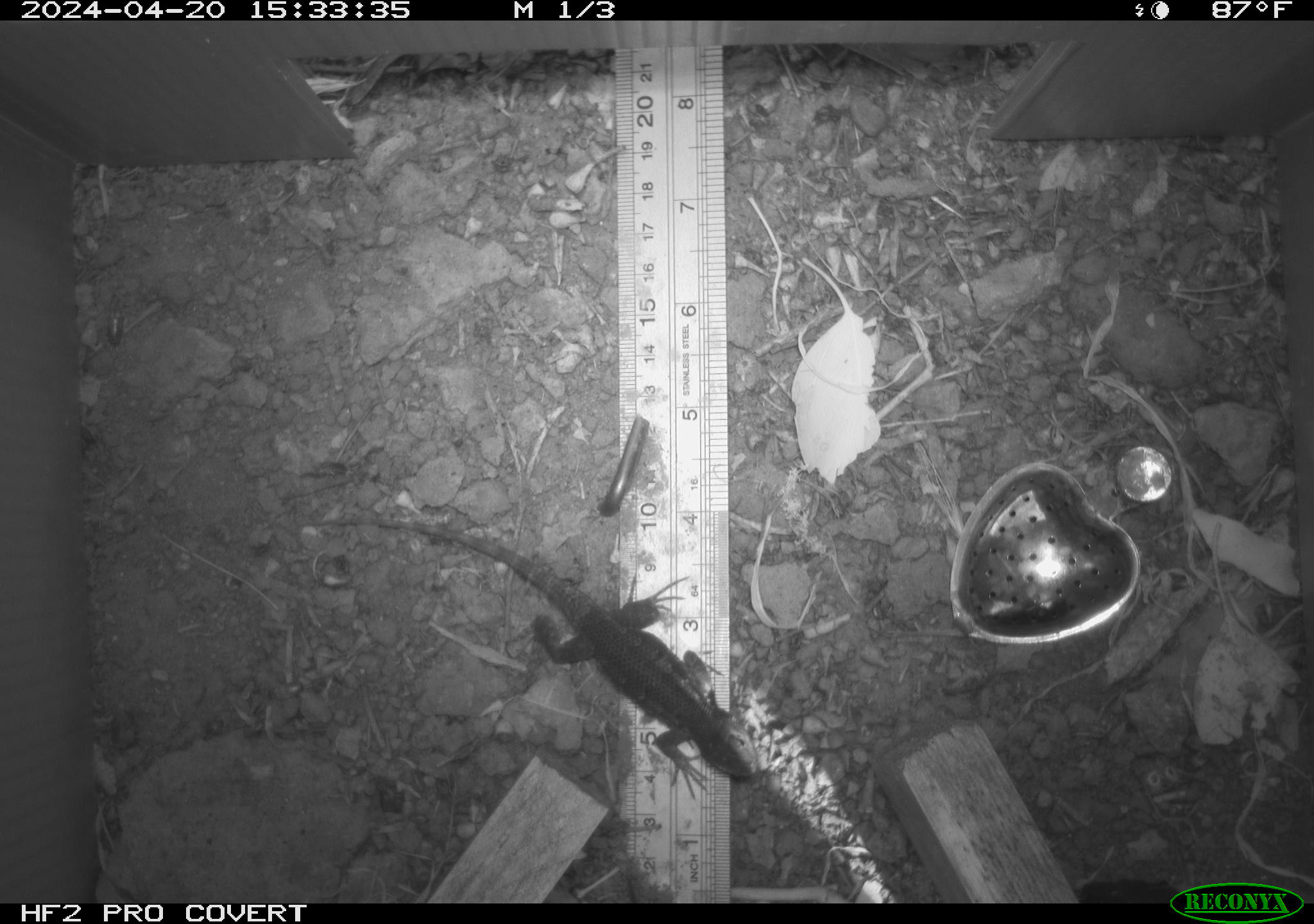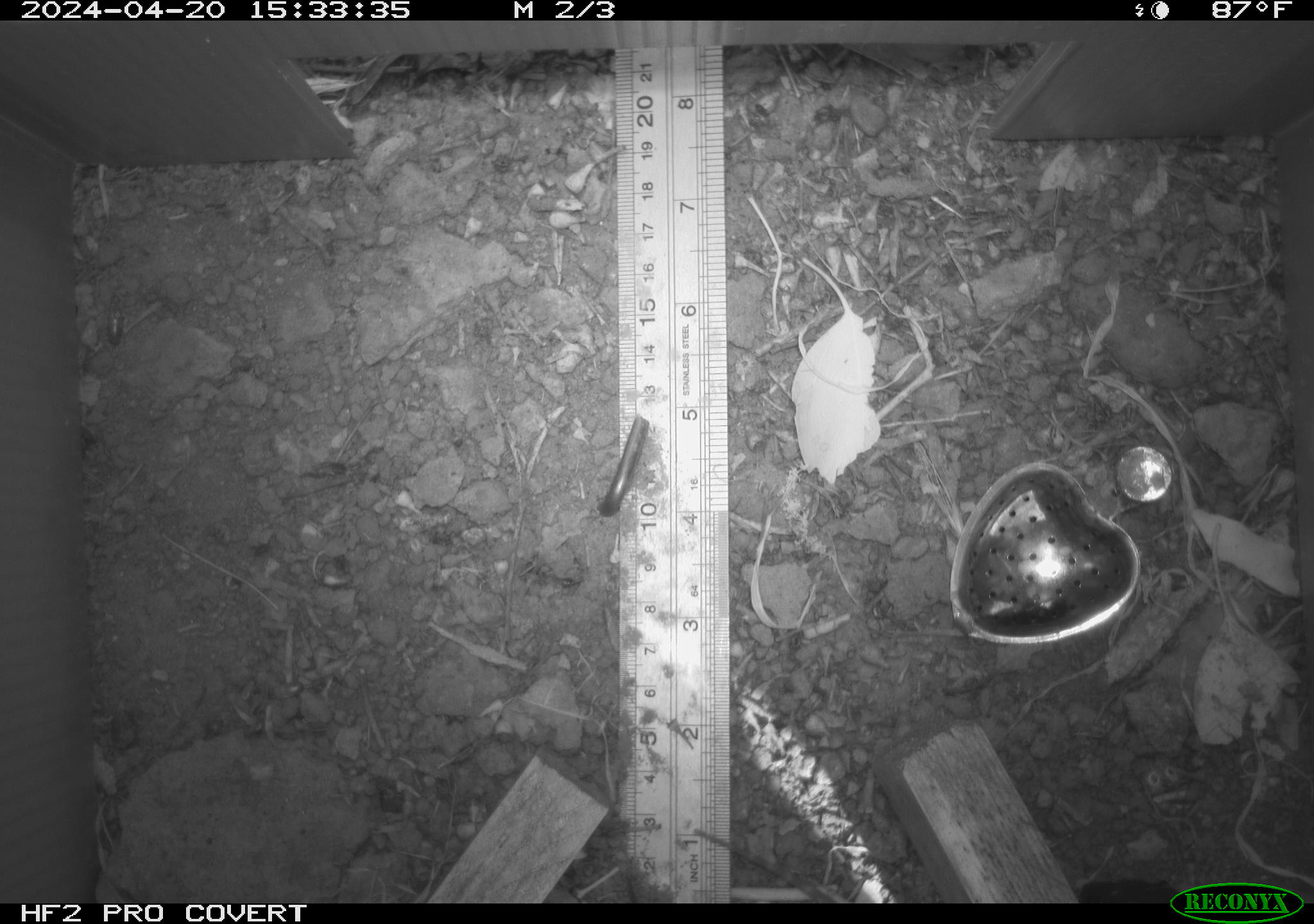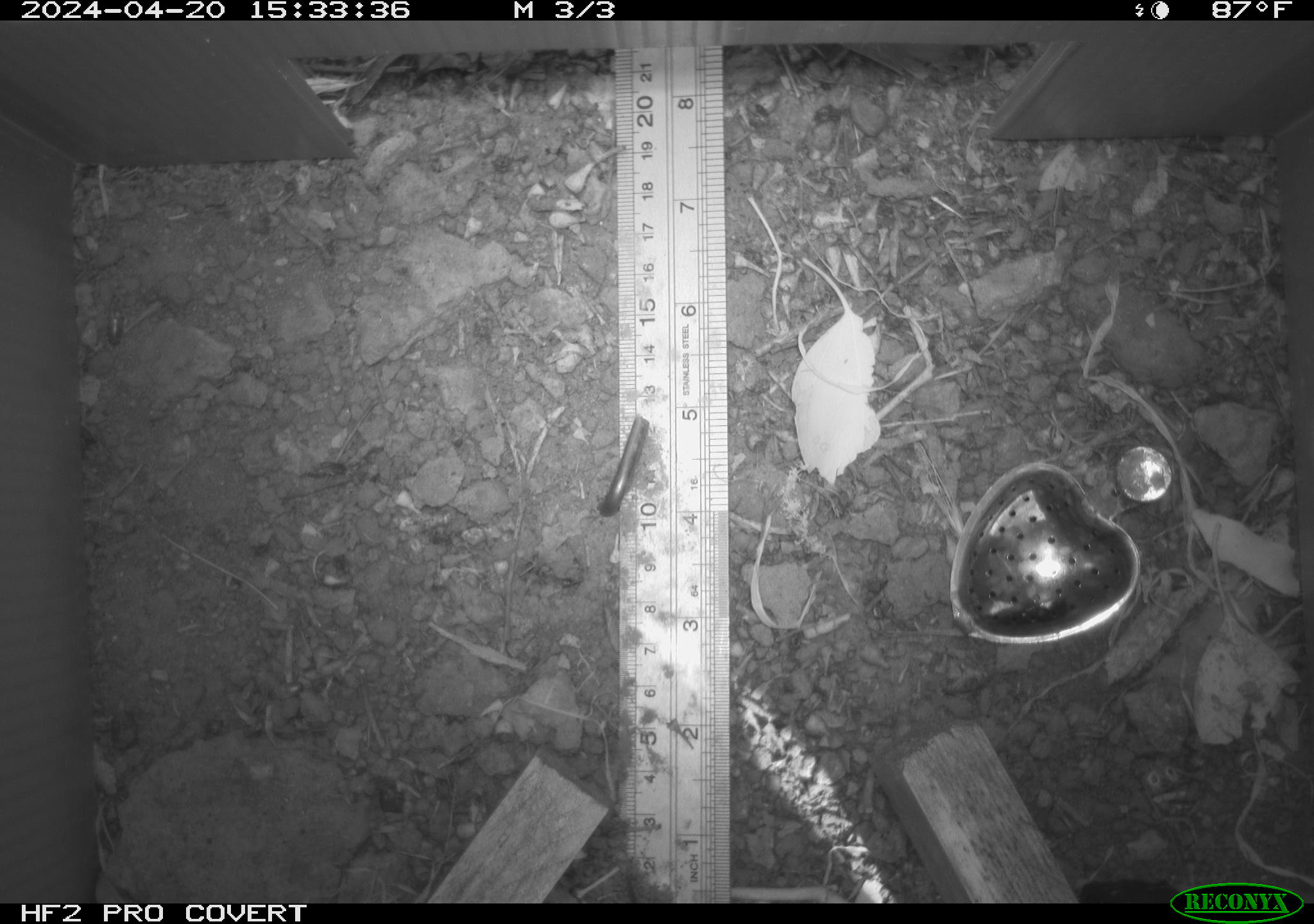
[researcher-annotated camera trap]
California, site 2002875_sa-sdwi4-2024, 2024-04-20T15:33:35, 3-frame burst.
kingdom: Animalia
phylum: Chordata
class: Reptilia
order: Squamata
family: Phrynosomatidae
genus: Sceloporus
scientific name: Sceloporus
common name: spiny lizards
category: sceloporus species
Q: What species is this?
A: Sceloporus species (spiny lizards) (Sceloporus).